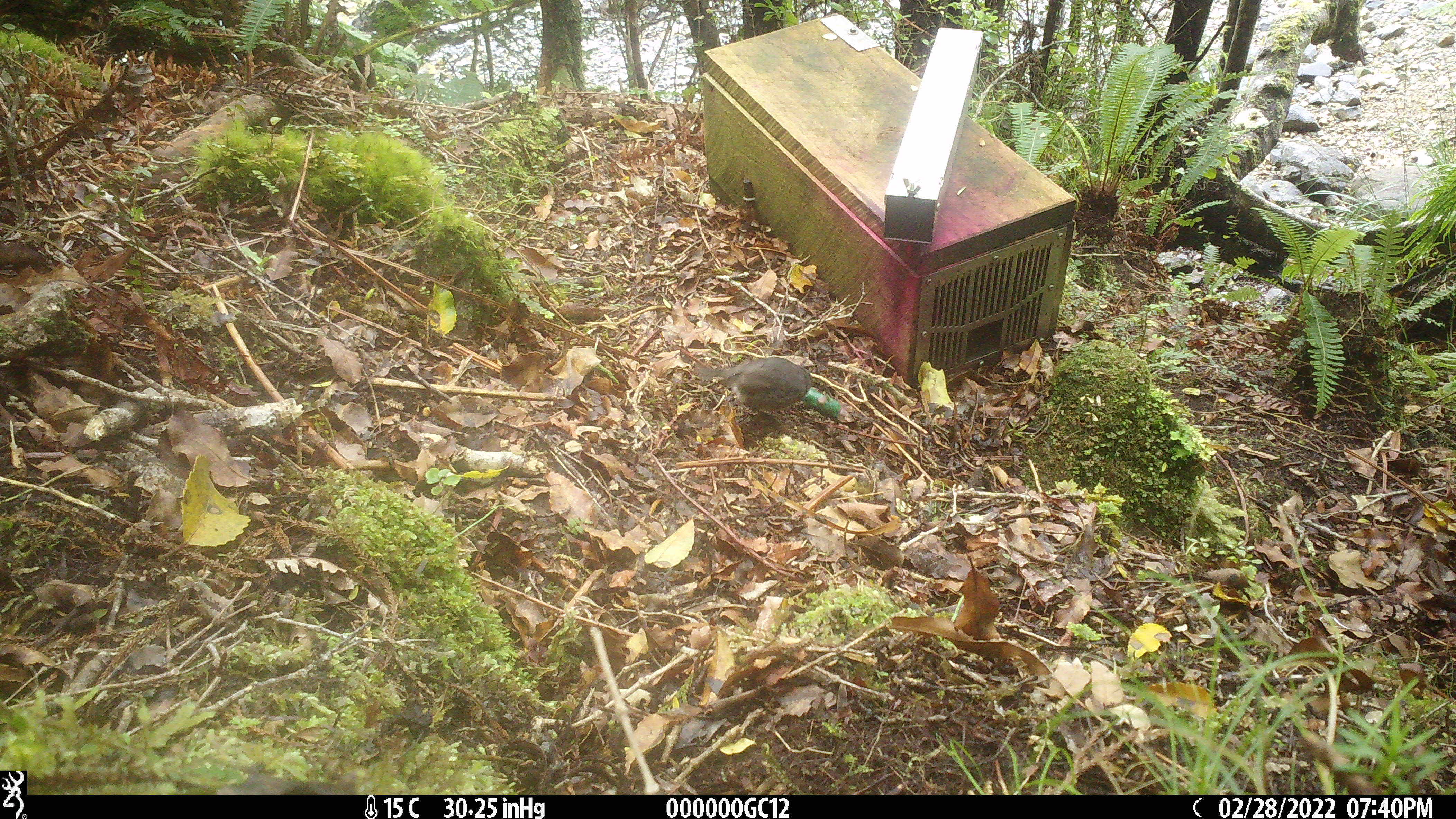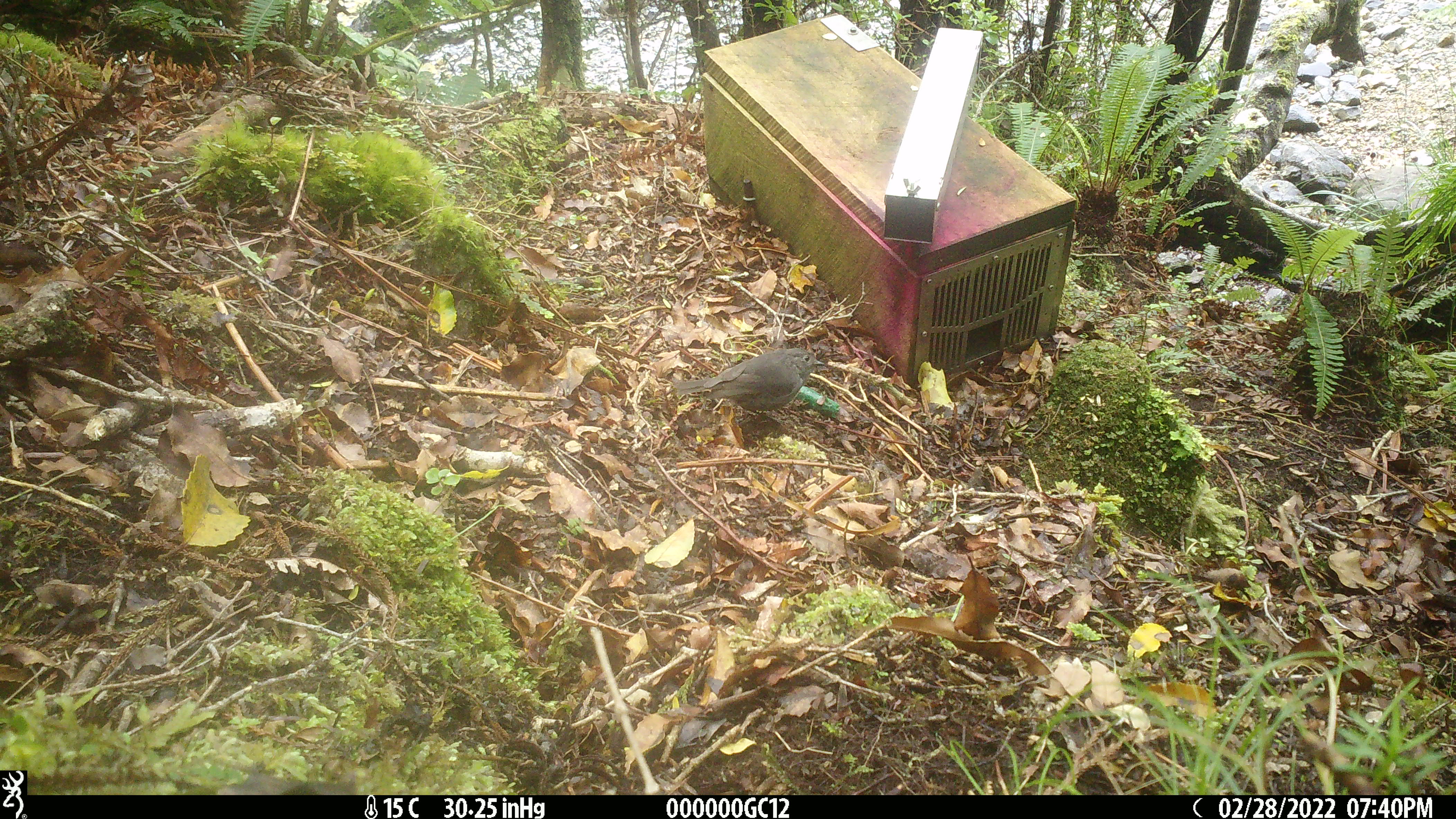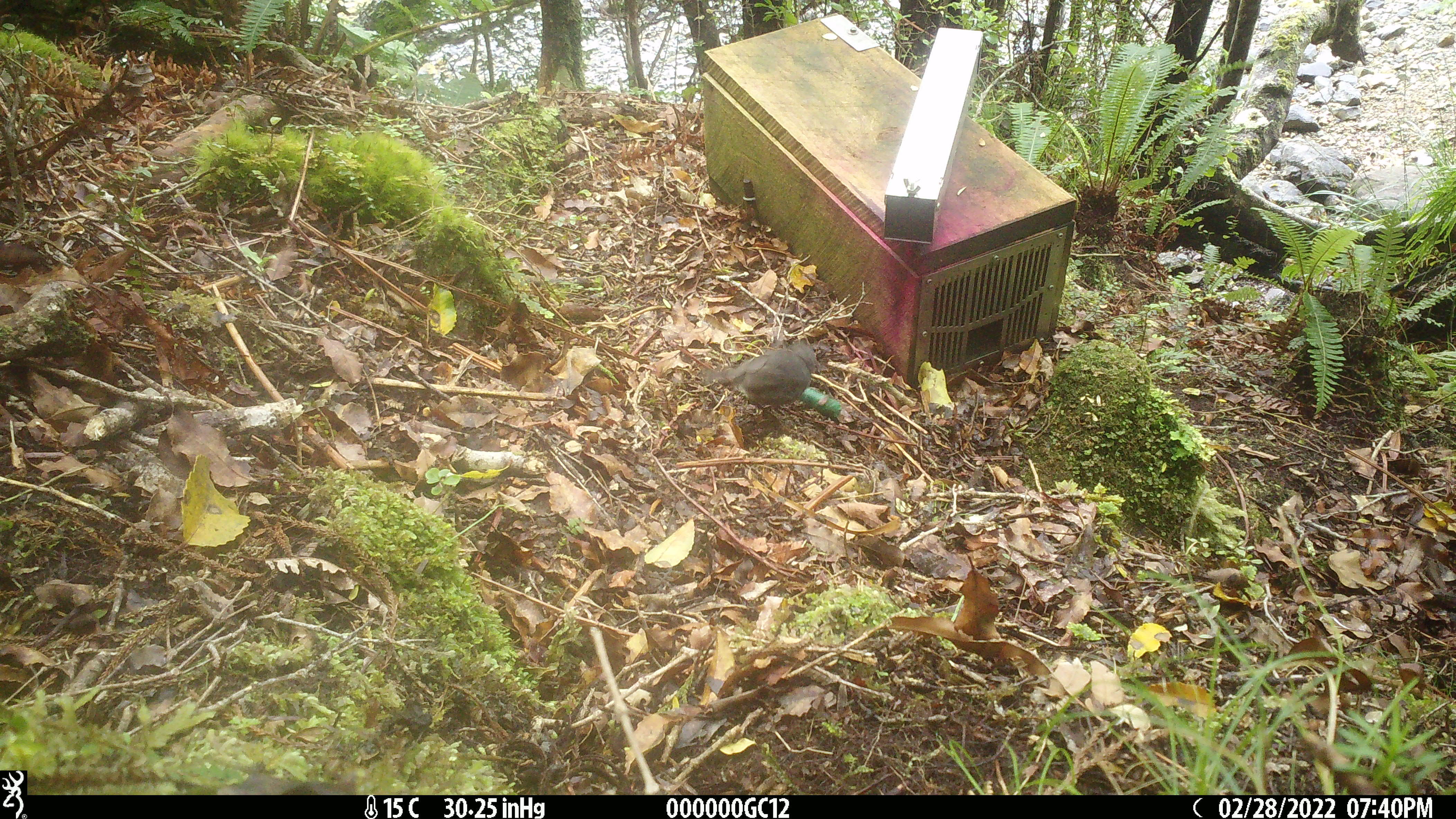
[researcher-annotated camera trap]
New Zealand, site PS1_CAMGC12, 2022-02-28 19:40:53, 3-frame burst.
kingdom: Animalia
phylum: Chordata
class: Aves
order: Passeriformes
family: Petroicidae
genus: Petroica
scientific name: Petroica australis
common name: new zealand robin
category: robin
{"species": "robin (new zealand robin) (Petroica australis)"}